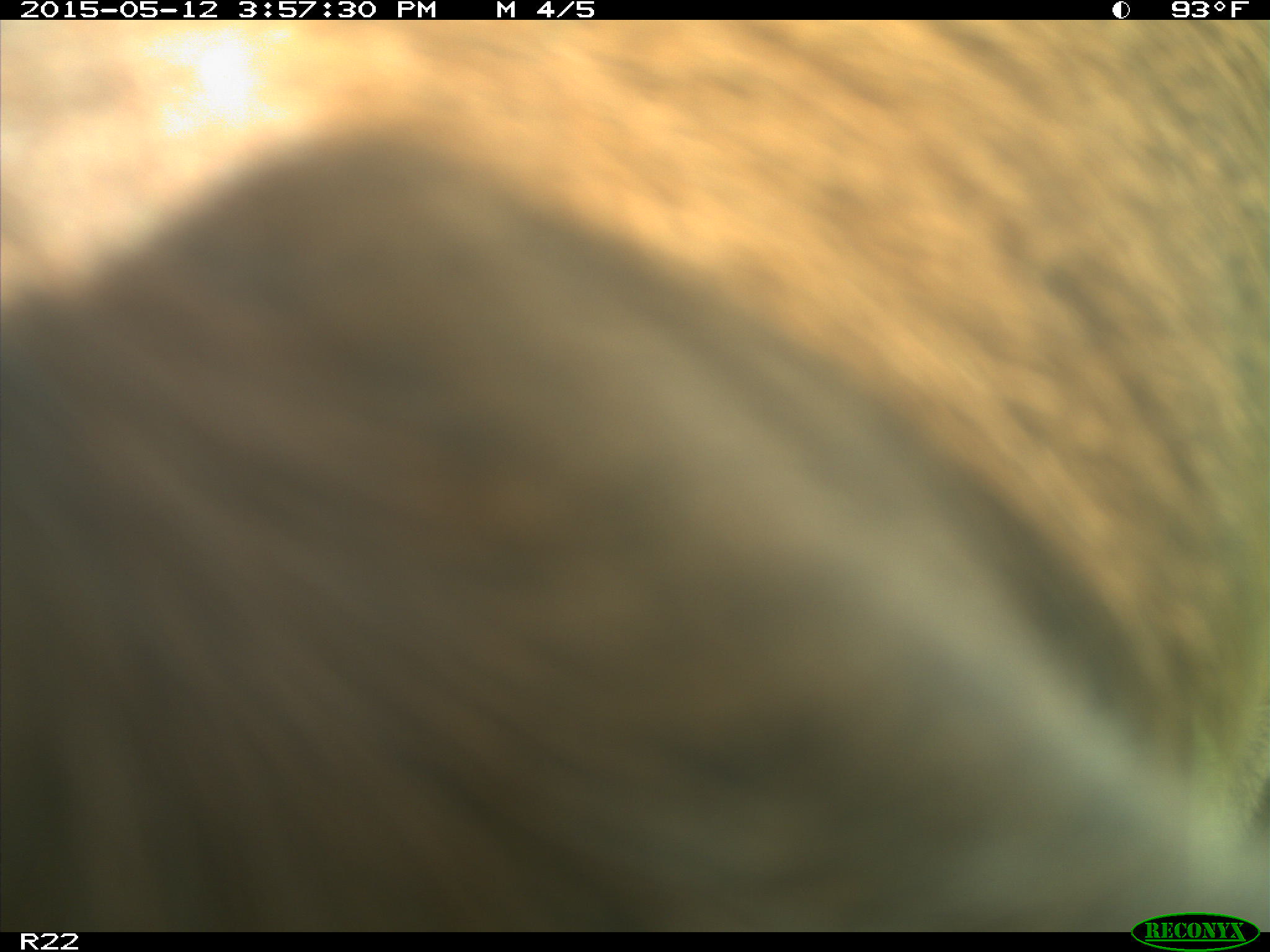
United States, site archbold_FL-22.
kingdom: Animalia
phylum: Chordata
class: Mammalia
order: Artiodactyla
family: Bovidae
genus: Bos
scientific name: Bos taurus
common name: domestic cow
Bos taurus (domestic cow).